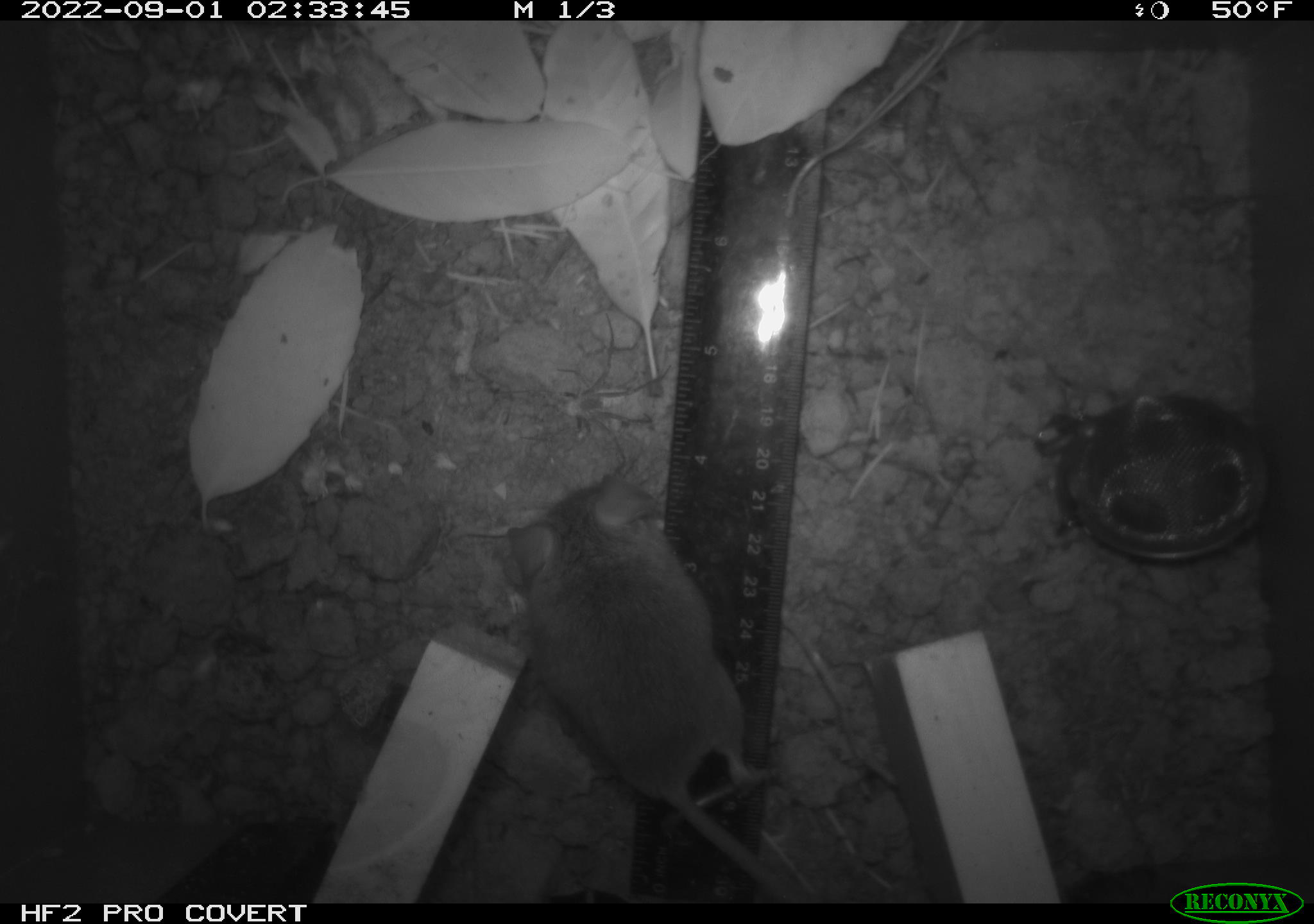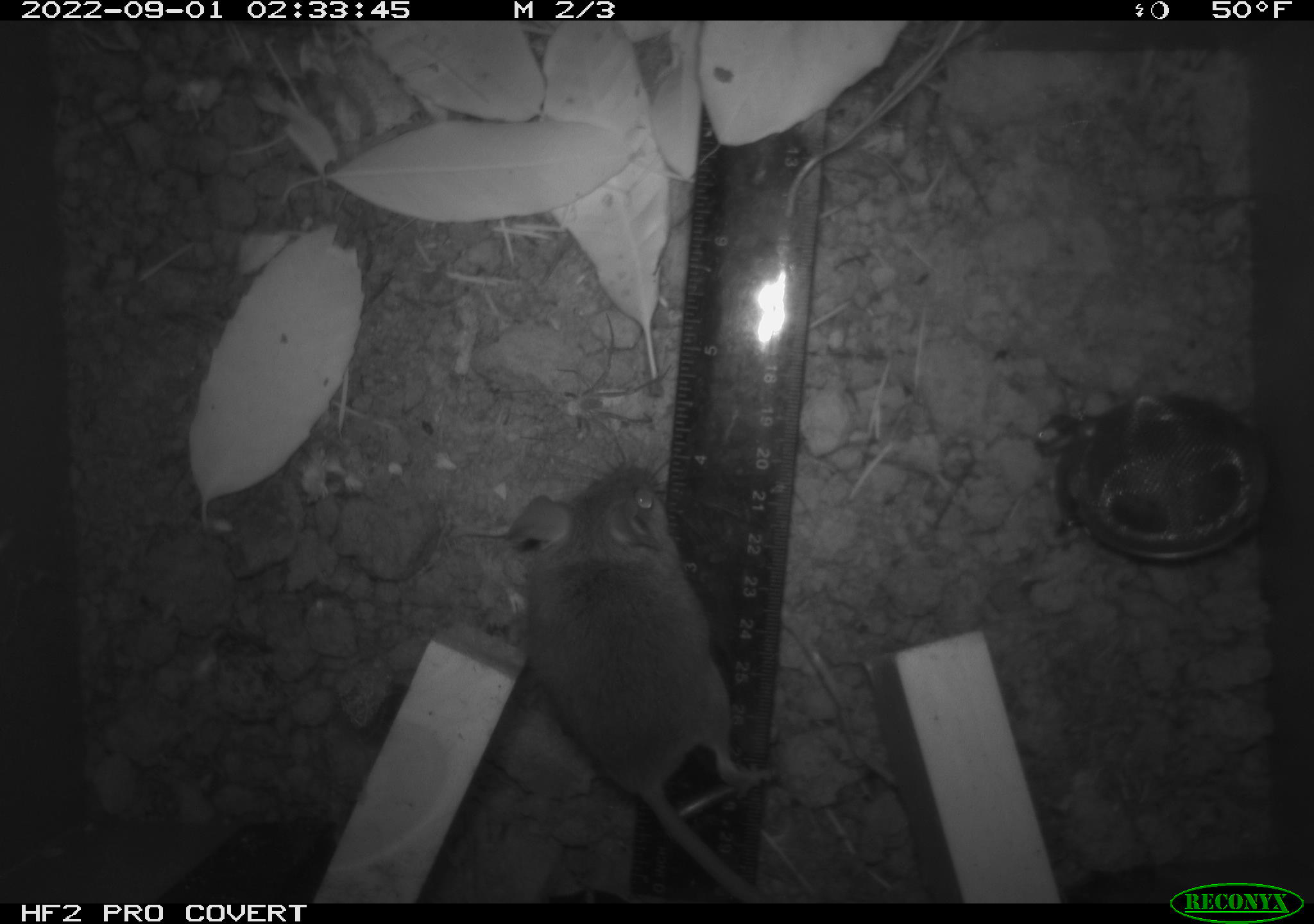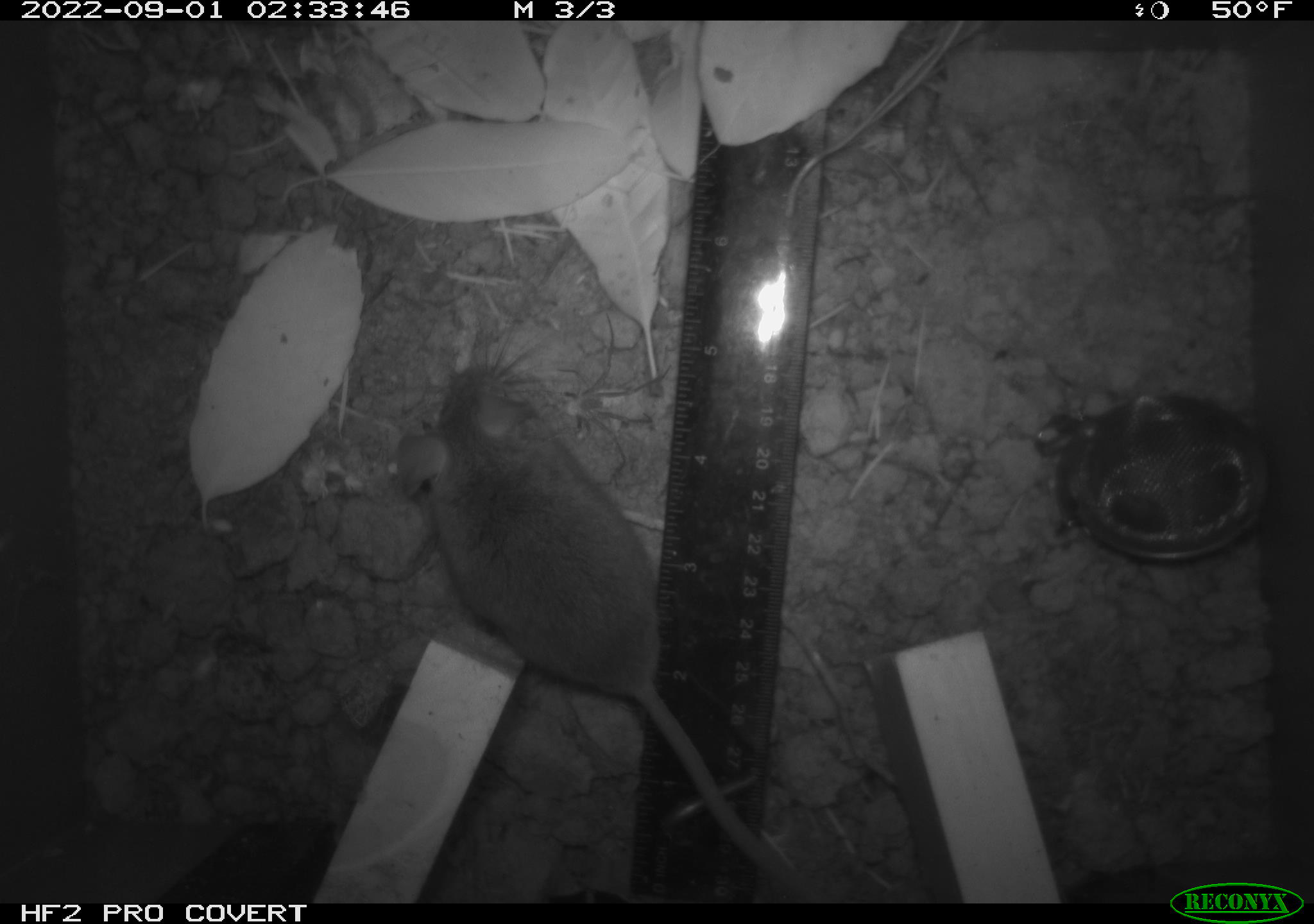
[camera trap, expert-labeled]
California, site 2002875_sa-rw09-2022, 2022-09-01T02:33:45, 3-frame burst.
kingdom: Animalia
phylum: Chordata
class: Mammalia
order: Rodentia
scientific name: Rodentia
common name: rodent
Rodent (Rodentia).